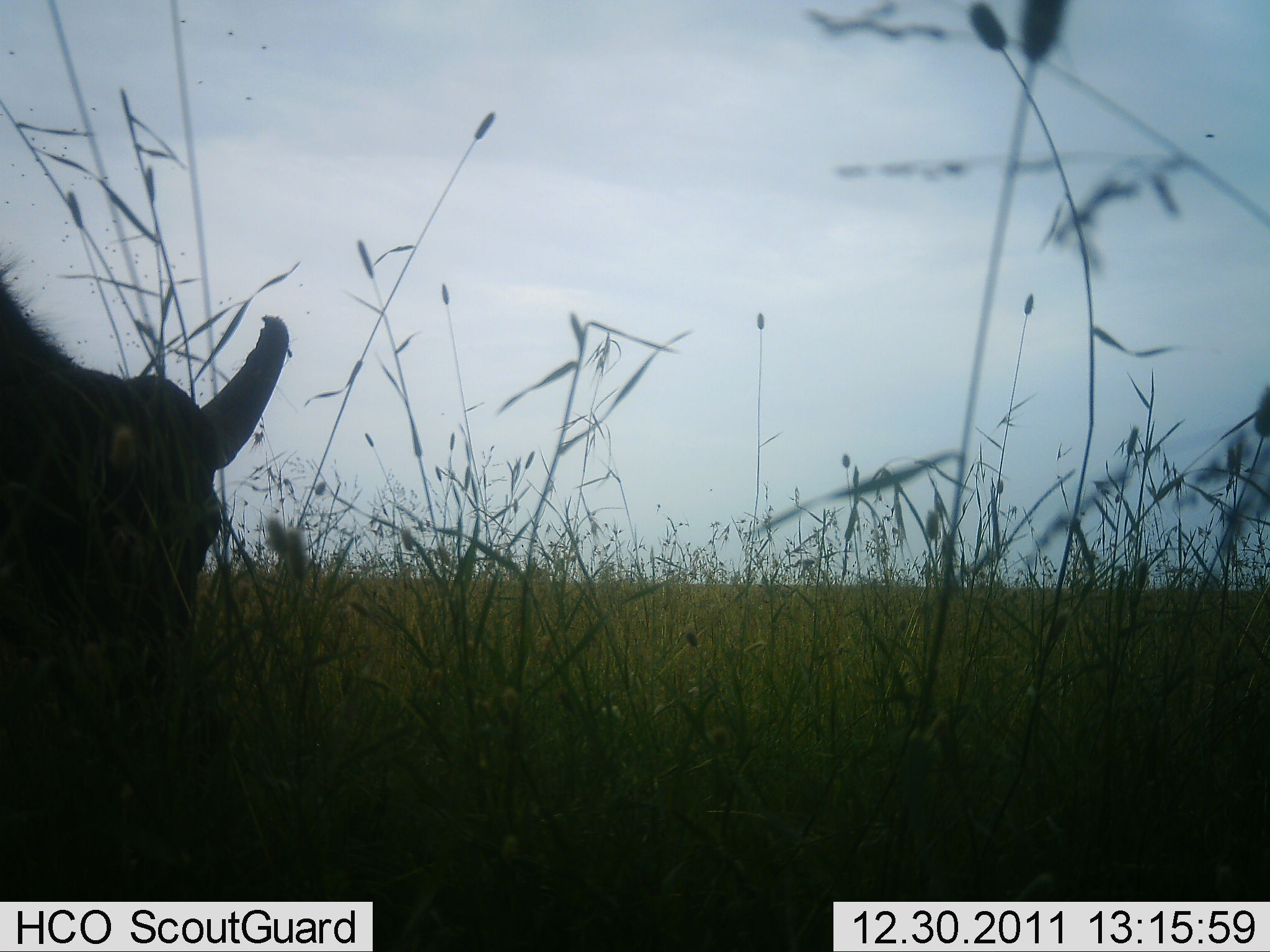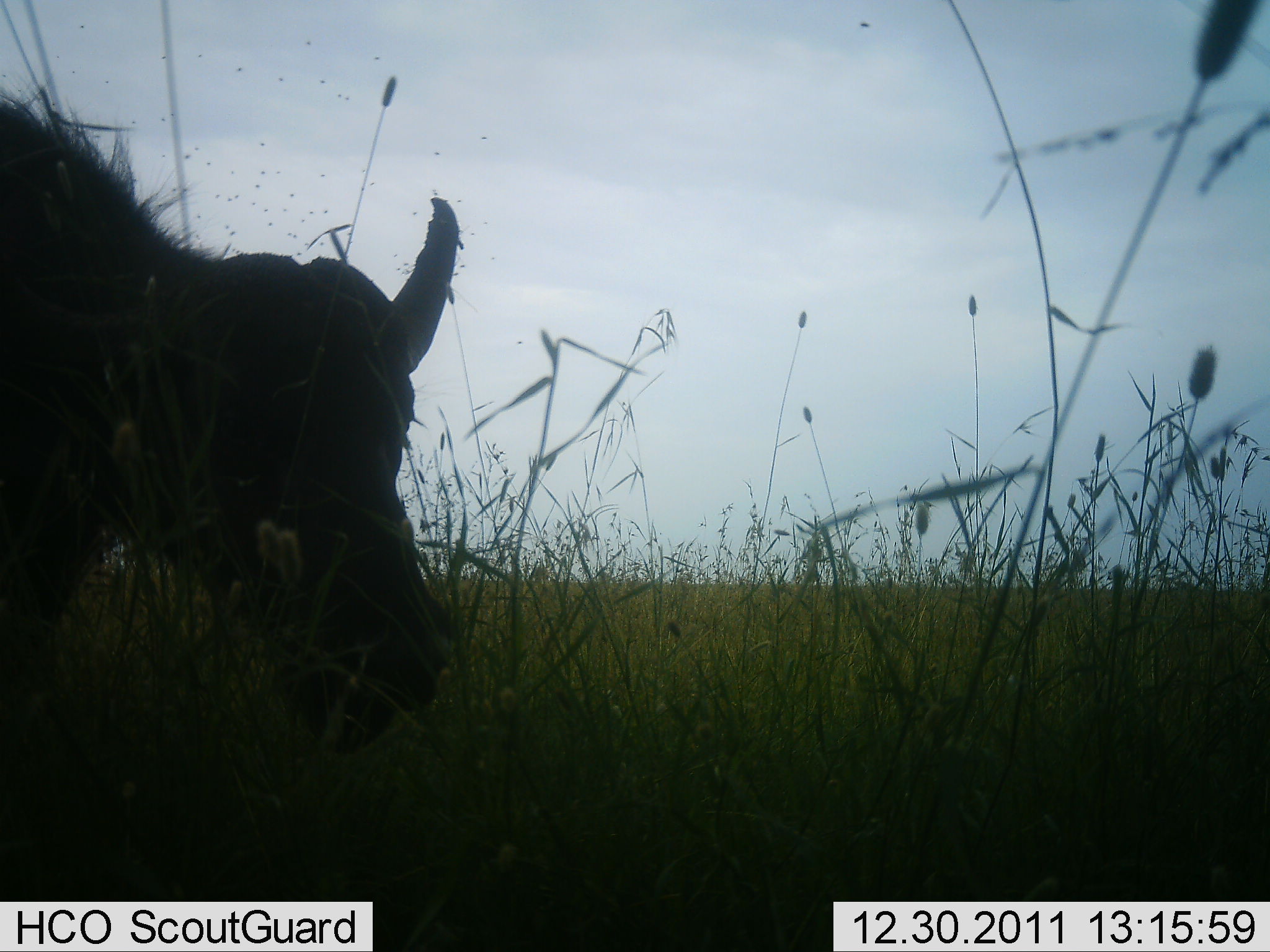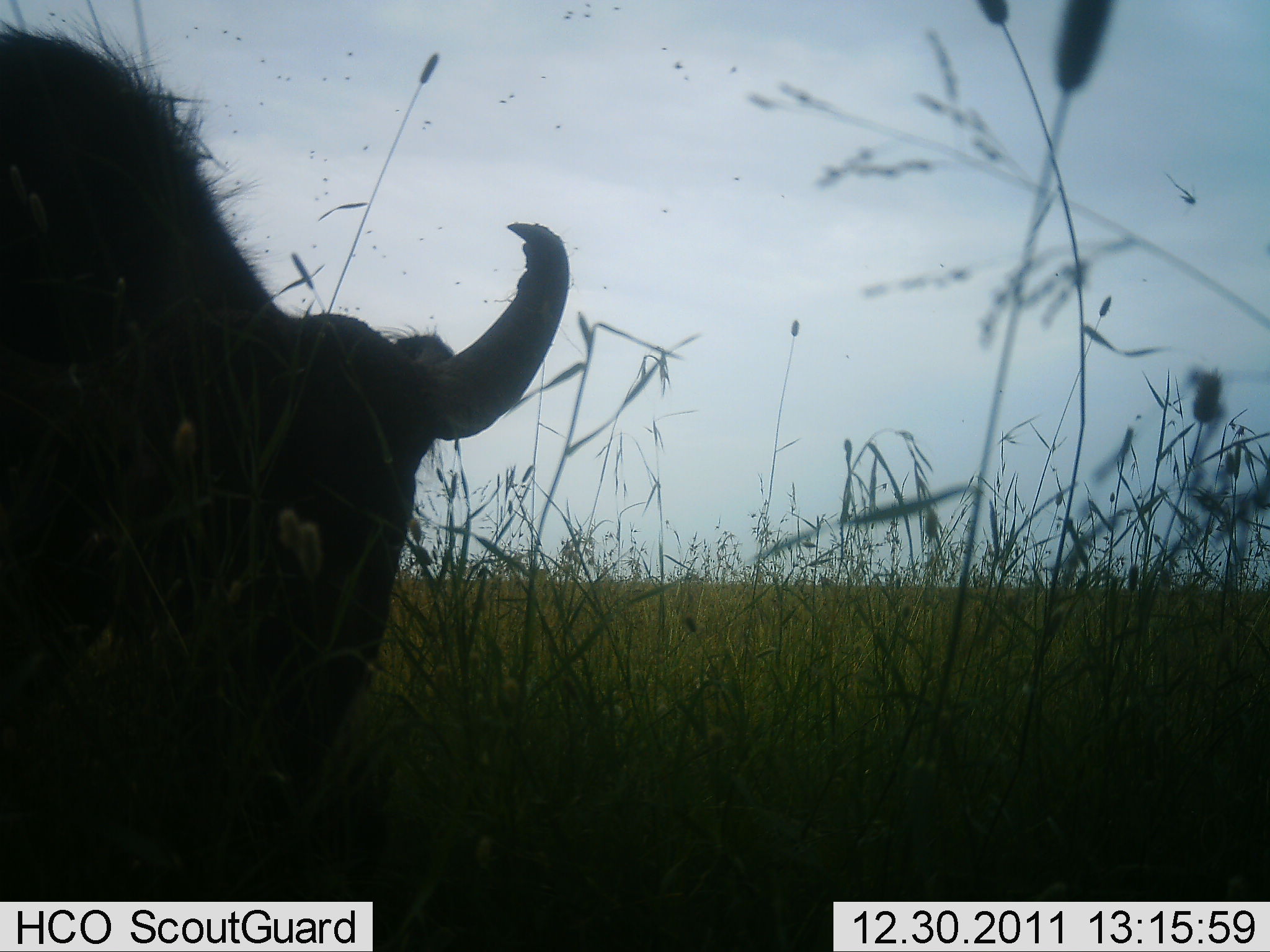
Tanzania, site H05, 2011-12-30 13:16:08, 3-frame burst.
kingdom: Animalia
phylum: Chordata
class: Mammalia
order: Artiodactyla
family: Bovidae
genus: Syncerus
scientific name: Syncerus caffer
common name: cape buffalo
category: buffalo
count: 1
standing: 36%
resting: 0%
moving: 9%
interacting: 0%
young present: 0%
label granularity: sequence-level